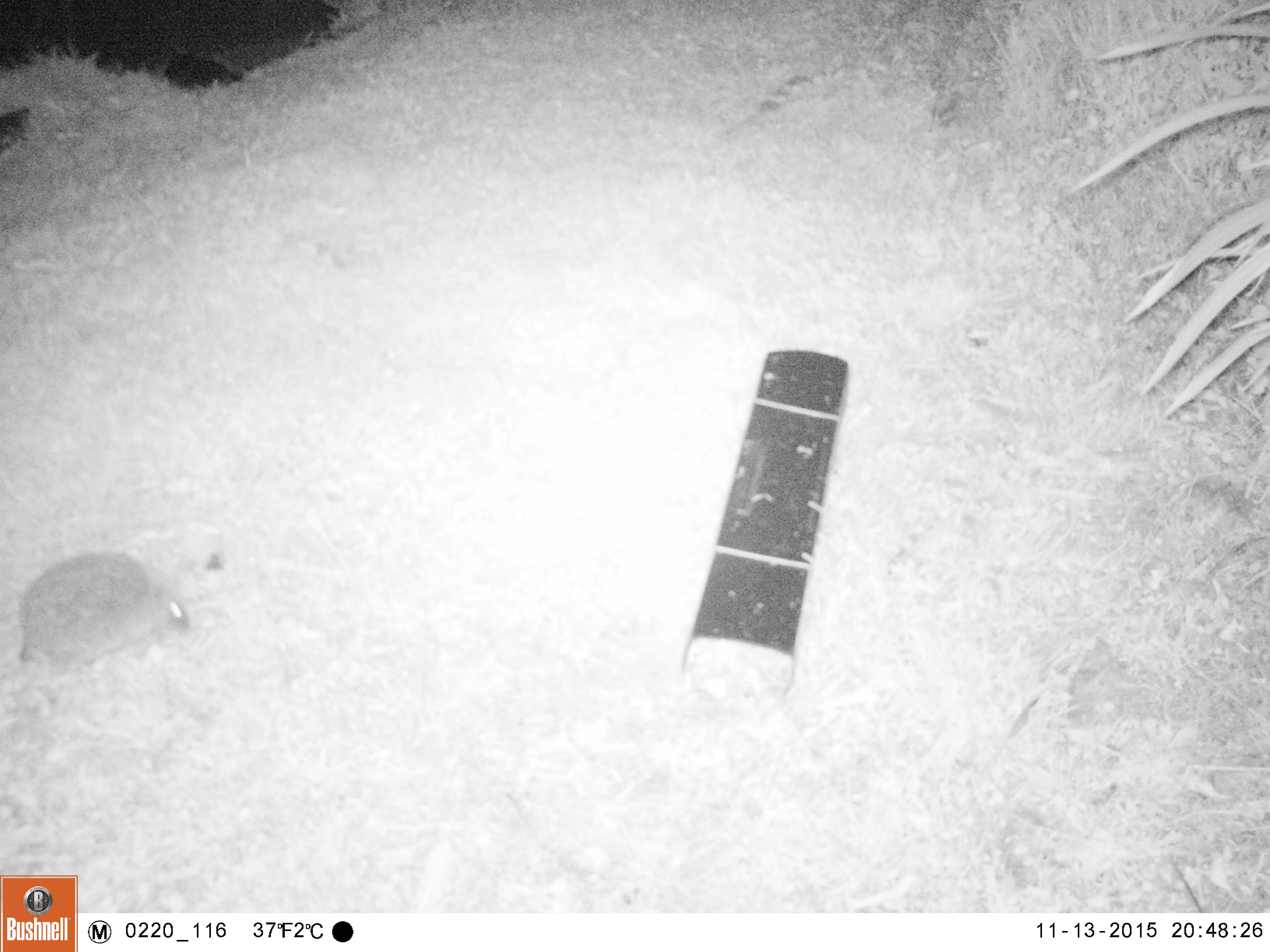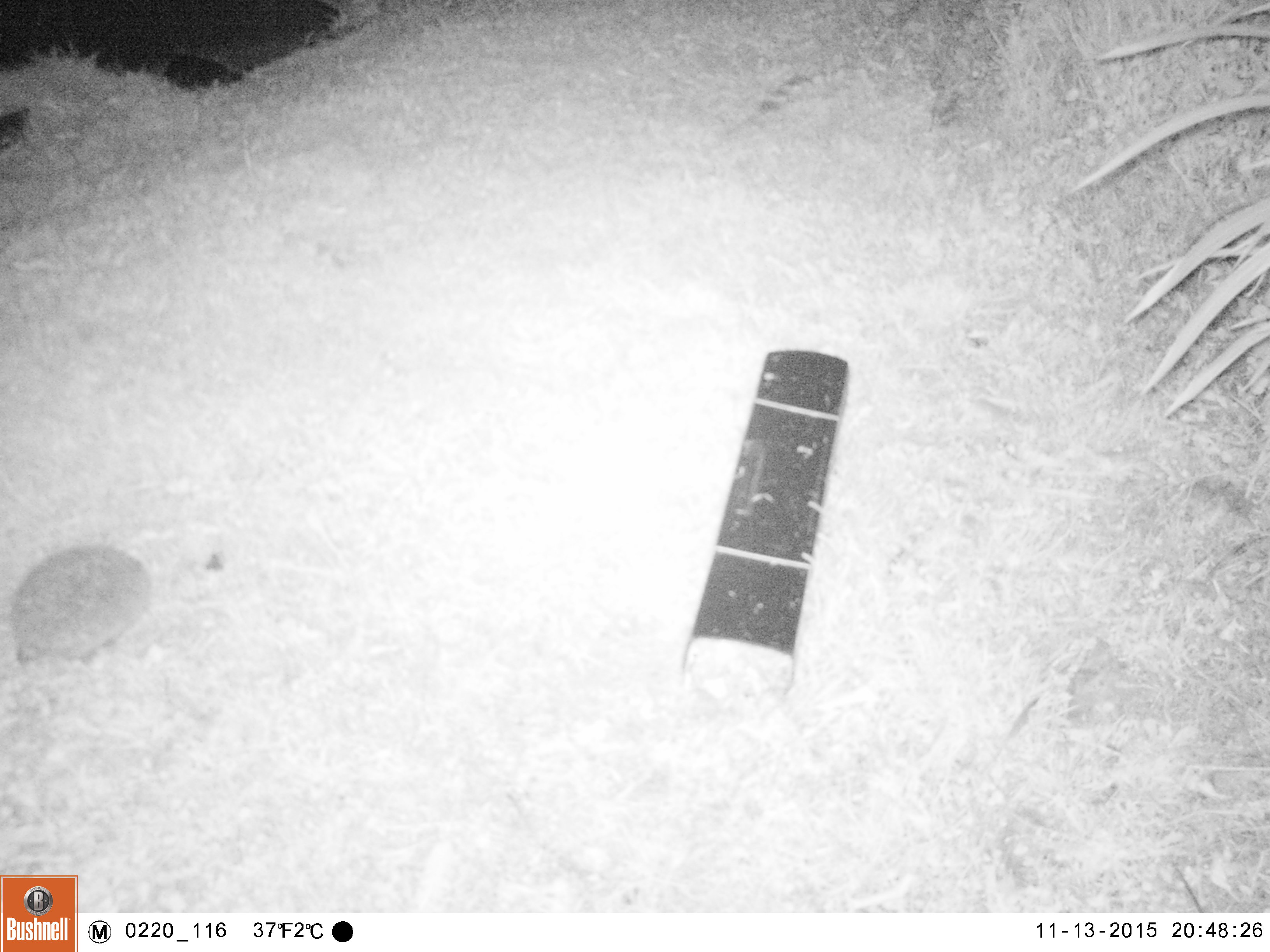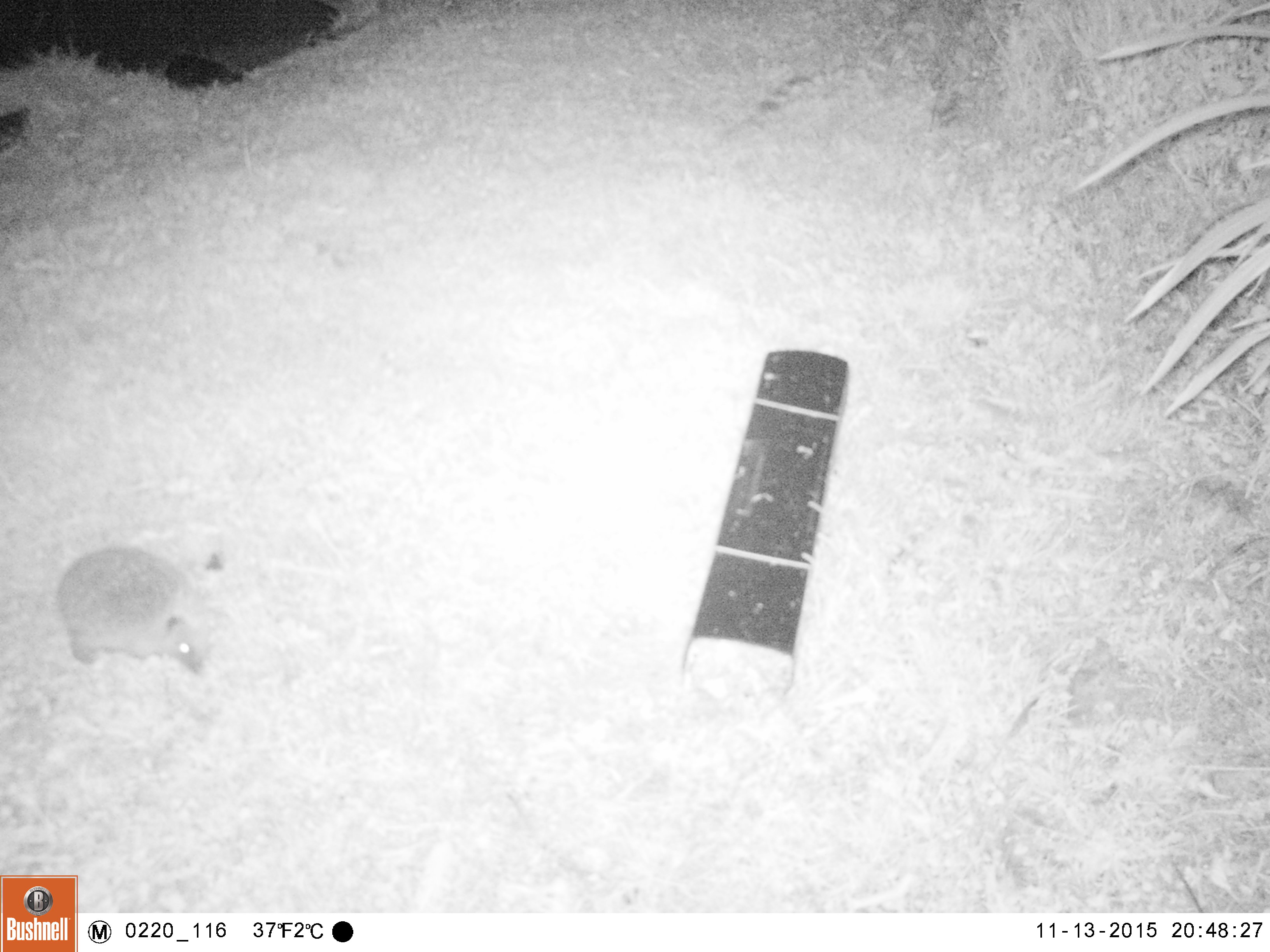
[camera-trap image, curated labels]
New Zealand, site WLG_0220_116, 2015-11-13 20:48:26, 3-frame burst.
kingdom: Animalia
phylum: Chordata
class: Mammalia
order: Eulipotyphla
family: Erinaceidae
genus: Erinaceus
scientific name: Erinaceus europaeus europaeus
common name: european hedgehog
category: hedgehog